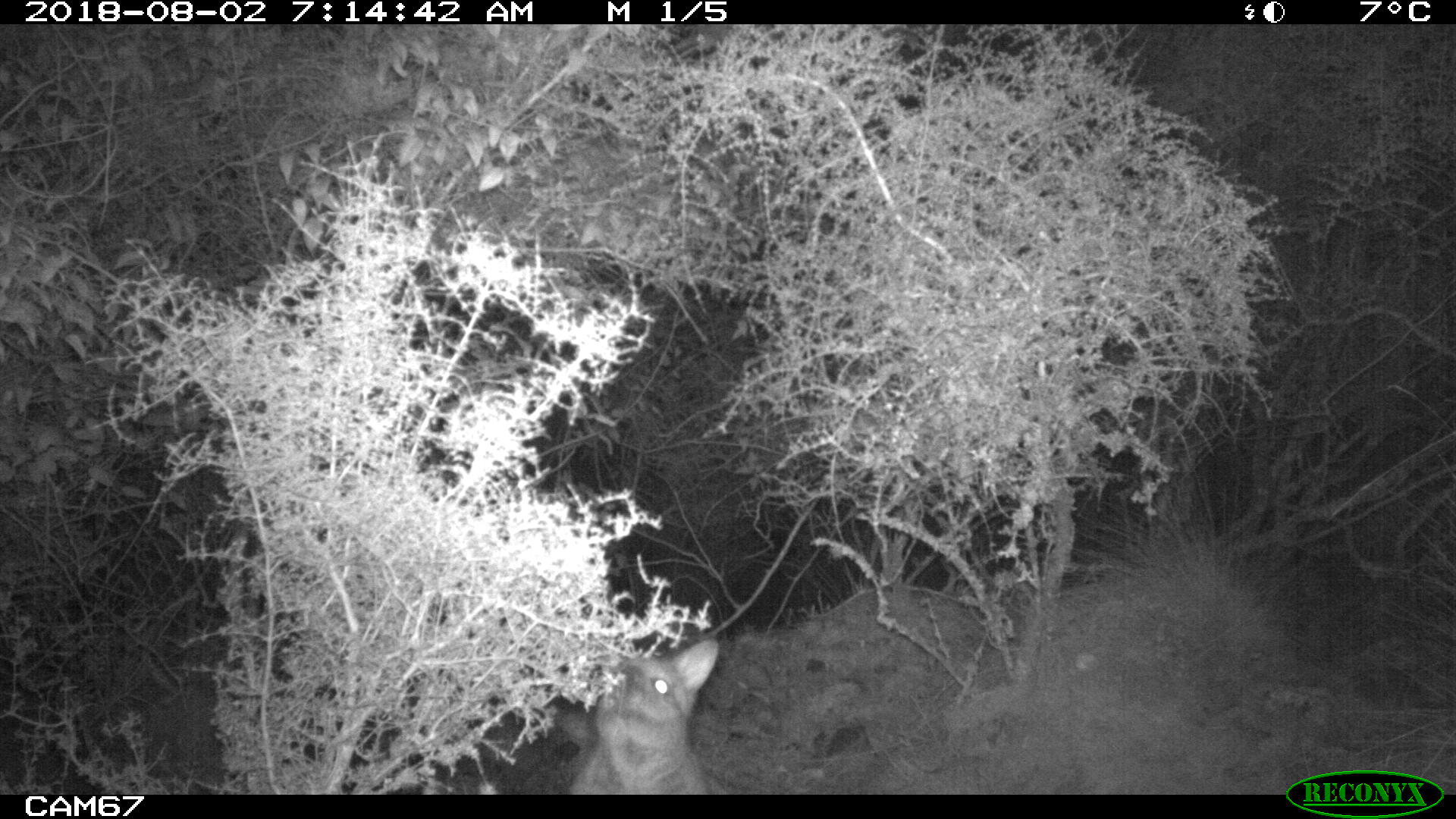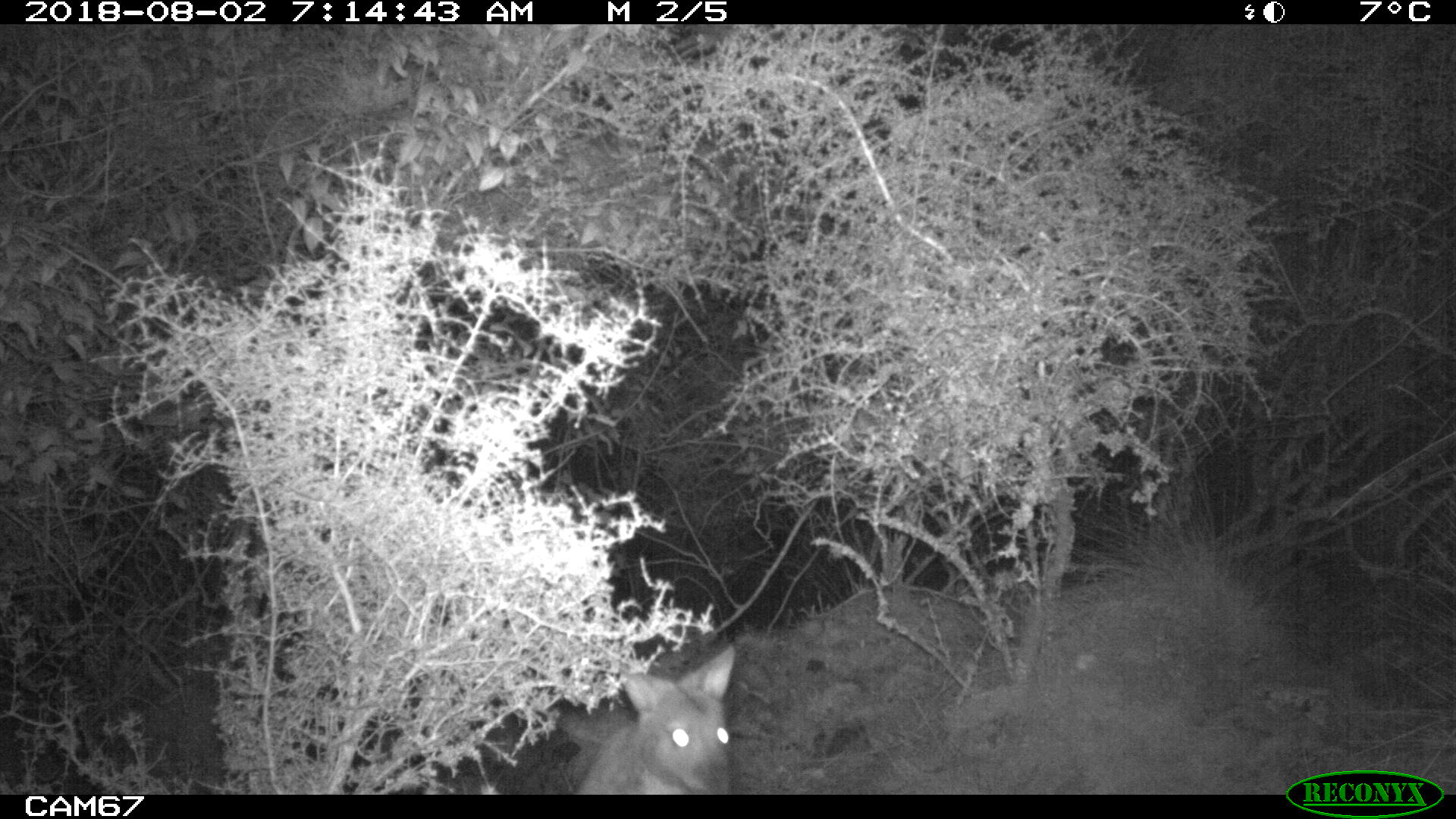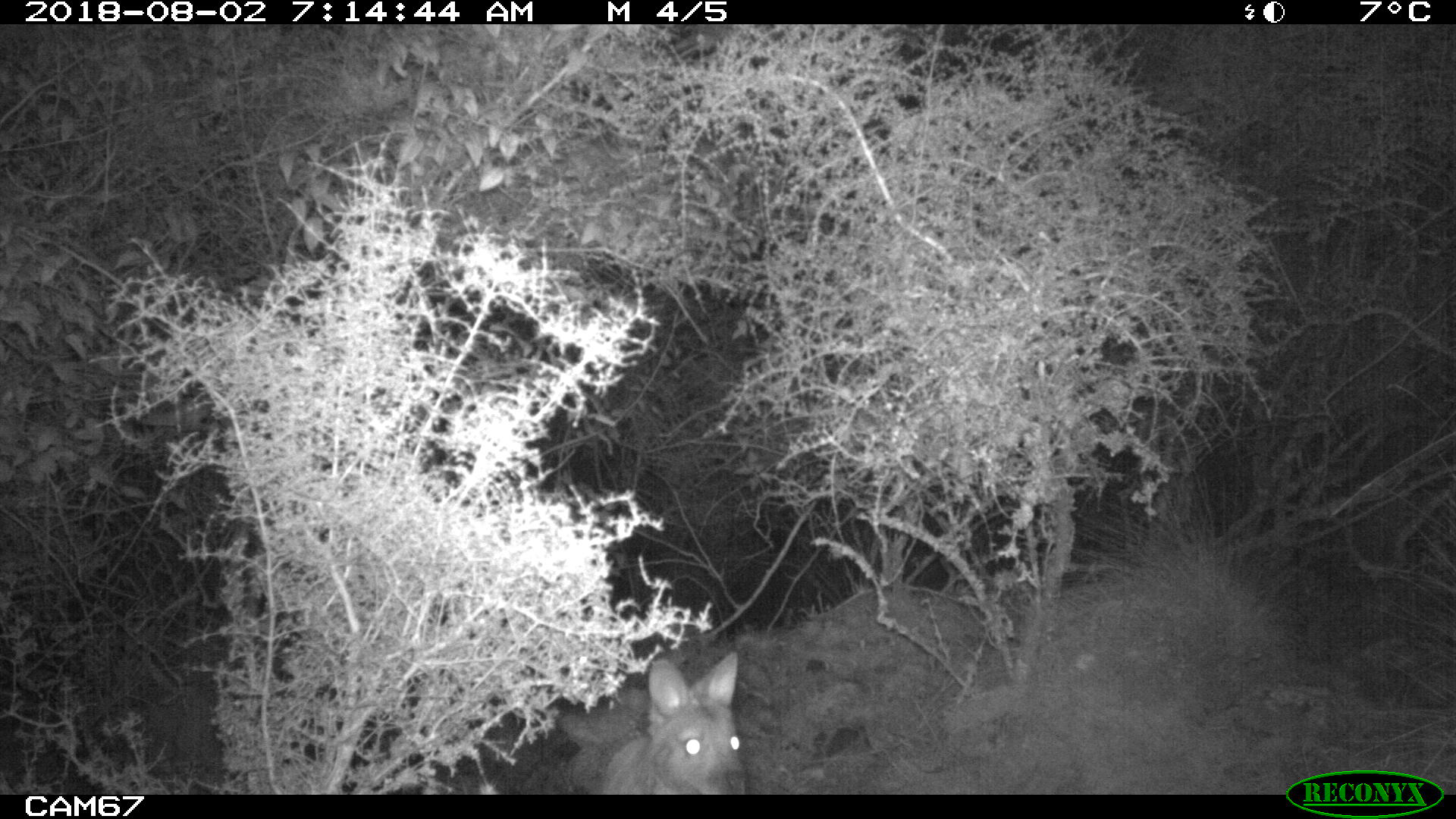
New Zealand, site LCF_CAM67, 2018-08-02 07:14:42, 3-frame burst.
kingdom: Animalia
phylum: Chordata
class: Mammalia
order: Diprotodontia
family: Macropodidae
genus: Notamacropus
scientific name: Notamacropus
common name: wallaby